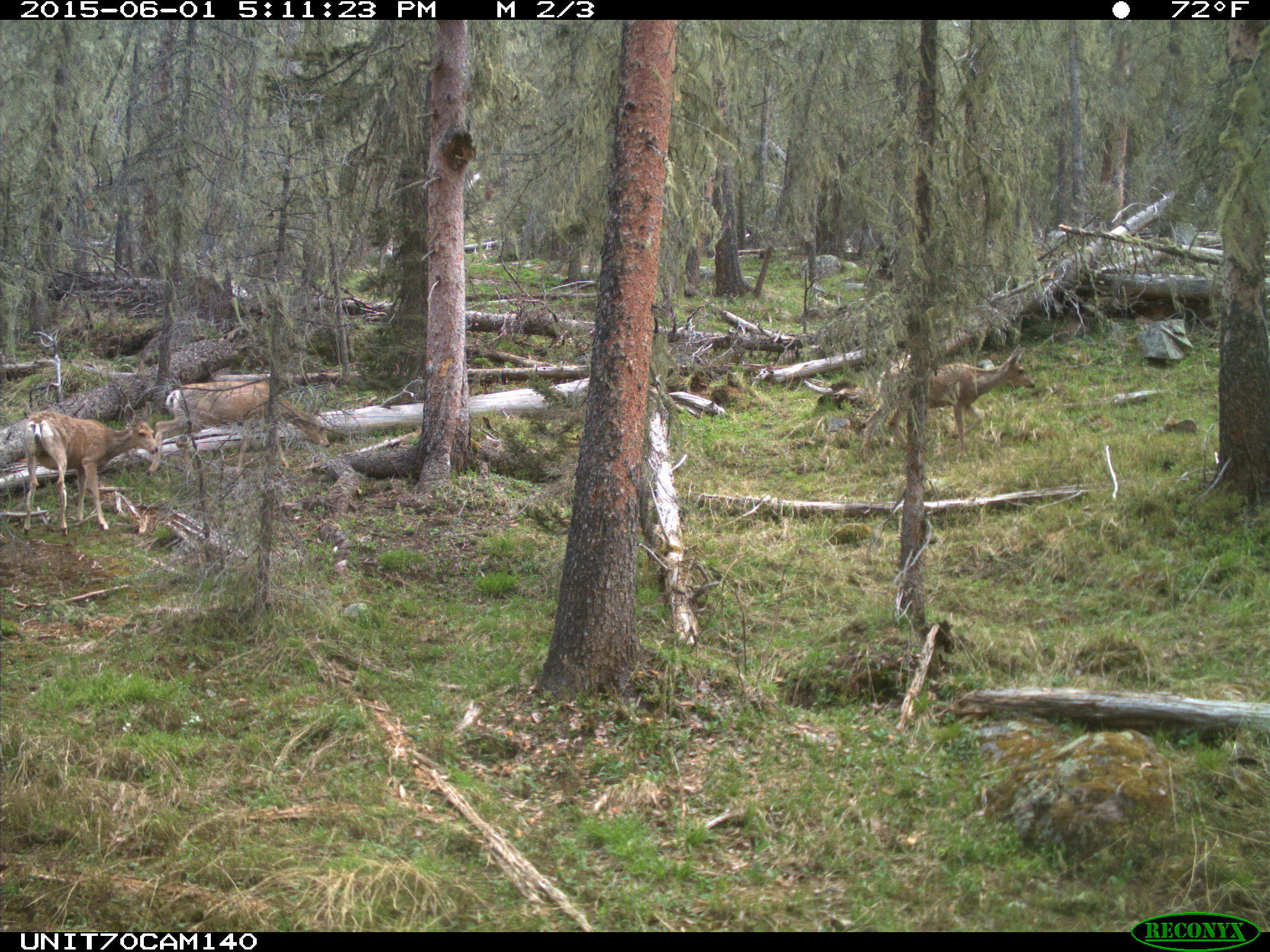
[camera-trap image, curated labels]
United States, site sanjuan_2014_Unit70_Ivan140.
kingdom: Animalia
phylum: Chordata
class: Mammalia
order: Artiodactyla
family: Cervidae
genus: Odocoileus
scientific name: Odocoileus hemionus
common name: mule deer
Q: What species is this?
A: Odocoileus hemionus (mule deer).